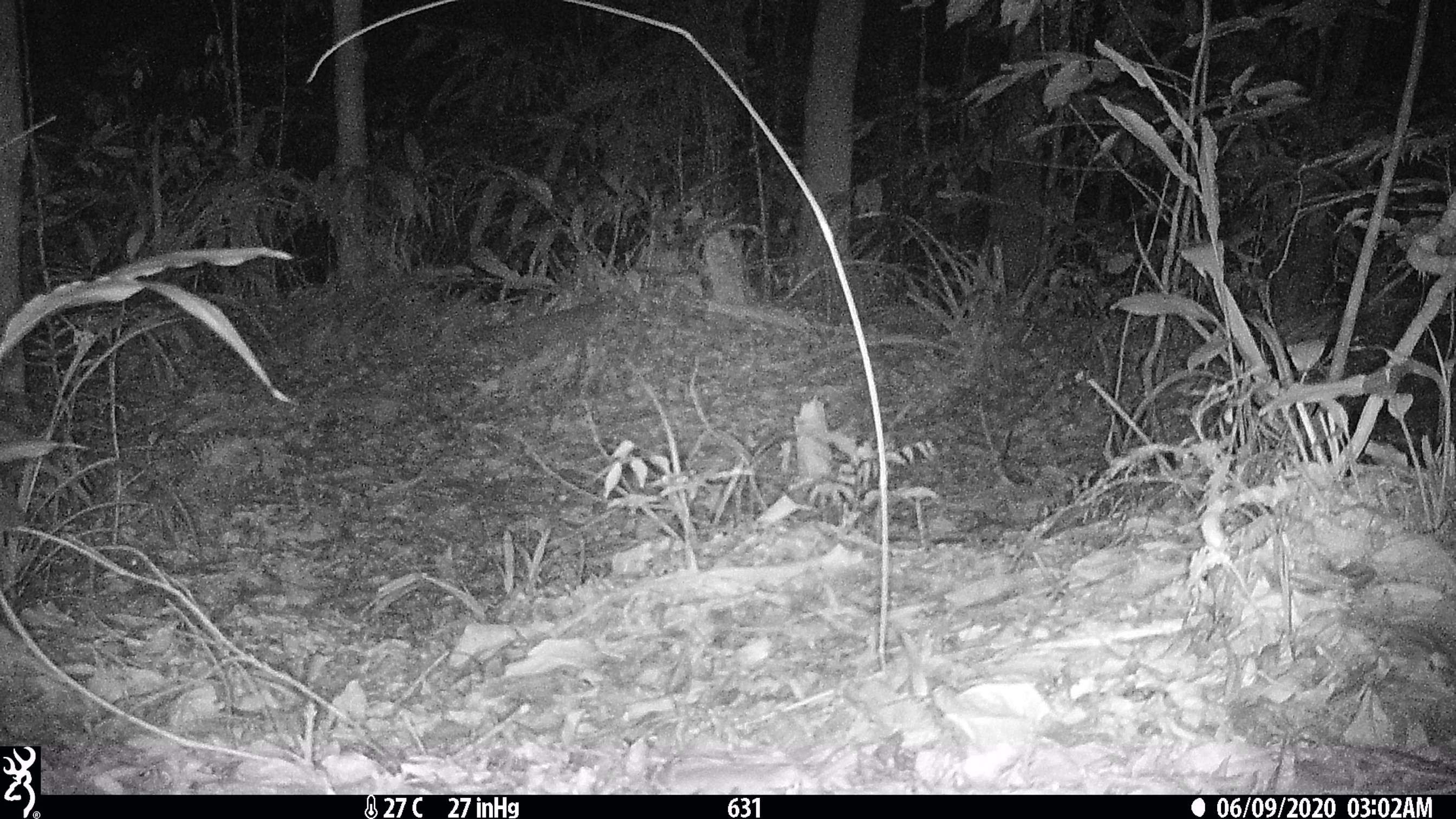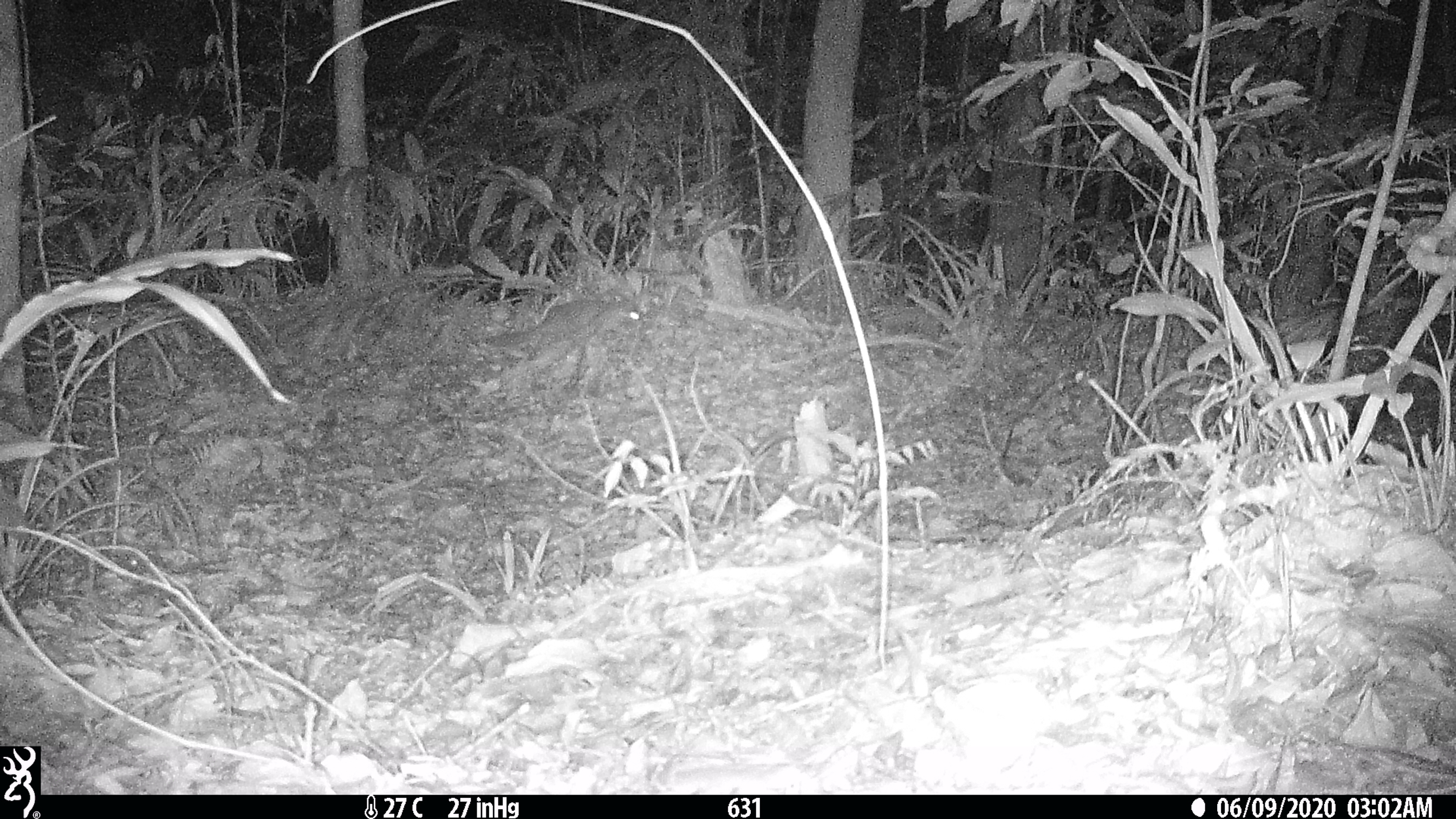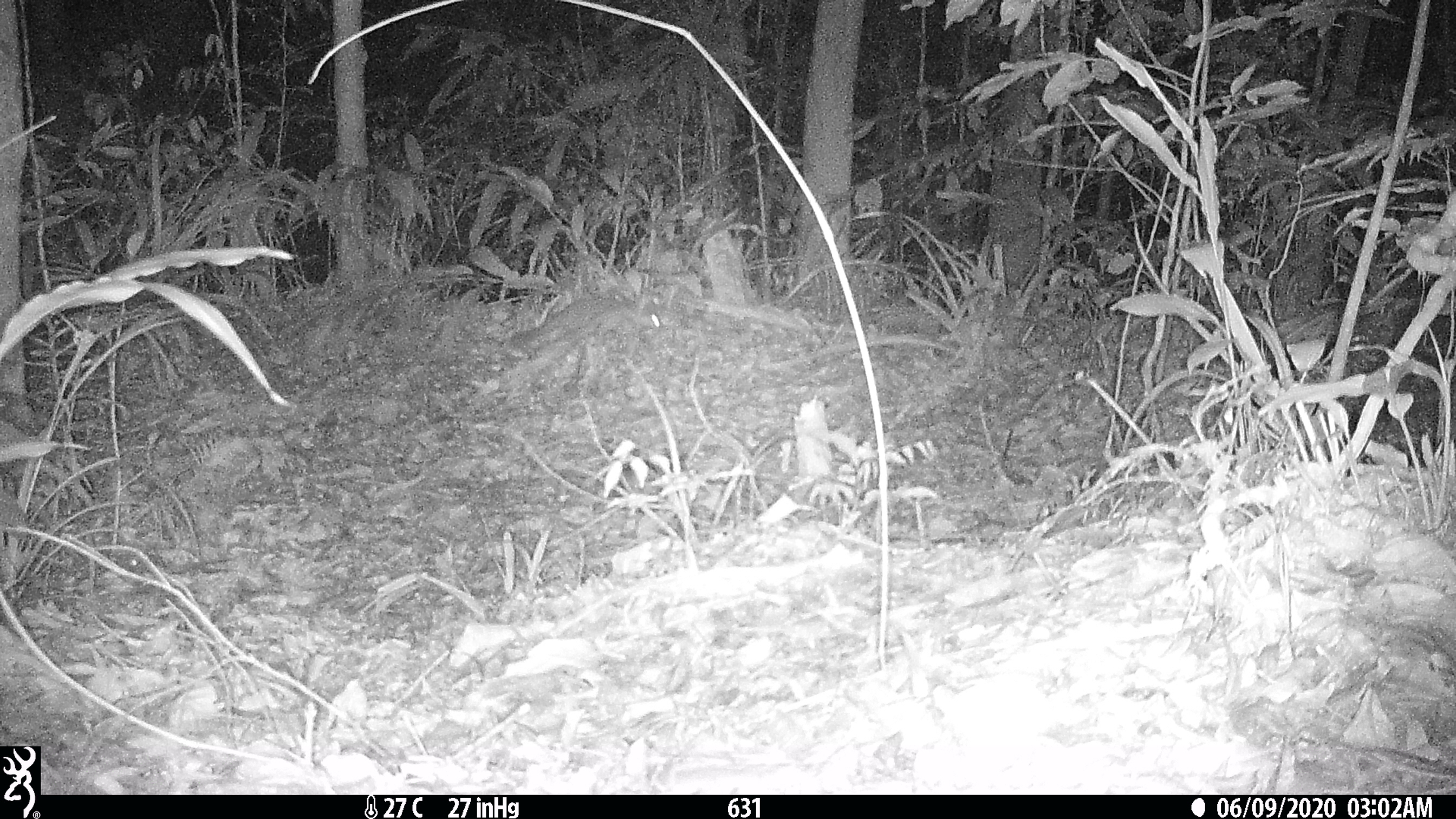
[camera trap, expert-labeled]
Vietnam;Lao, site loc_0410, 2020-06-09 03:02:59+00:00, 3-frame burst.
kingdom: Animalia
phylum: Chordata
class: Mammalia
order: Carnivora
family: Mustelidae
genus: Melogale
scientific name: Melogale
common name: ferret badger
Ferret badger (Melogale). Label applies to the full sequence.